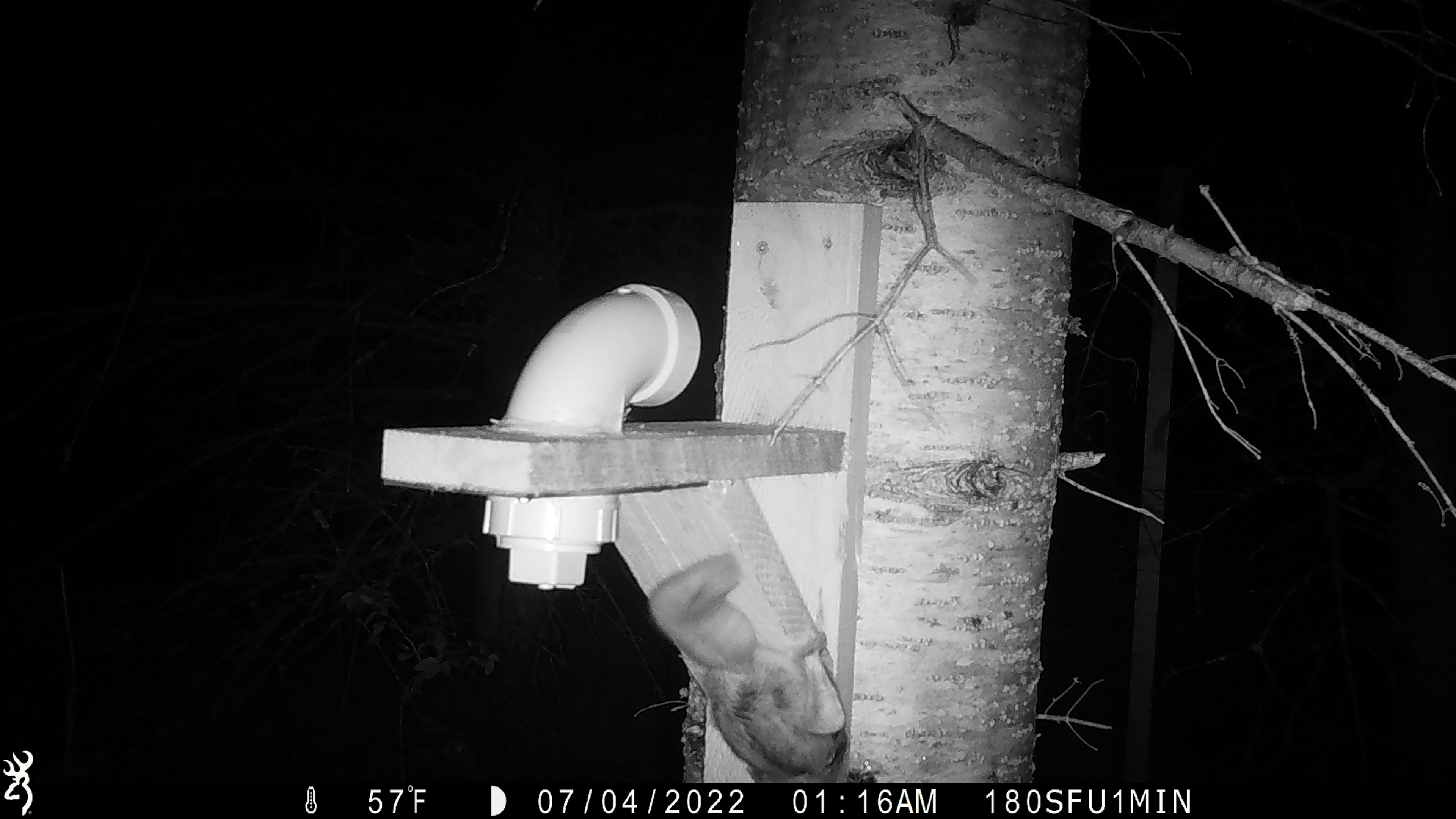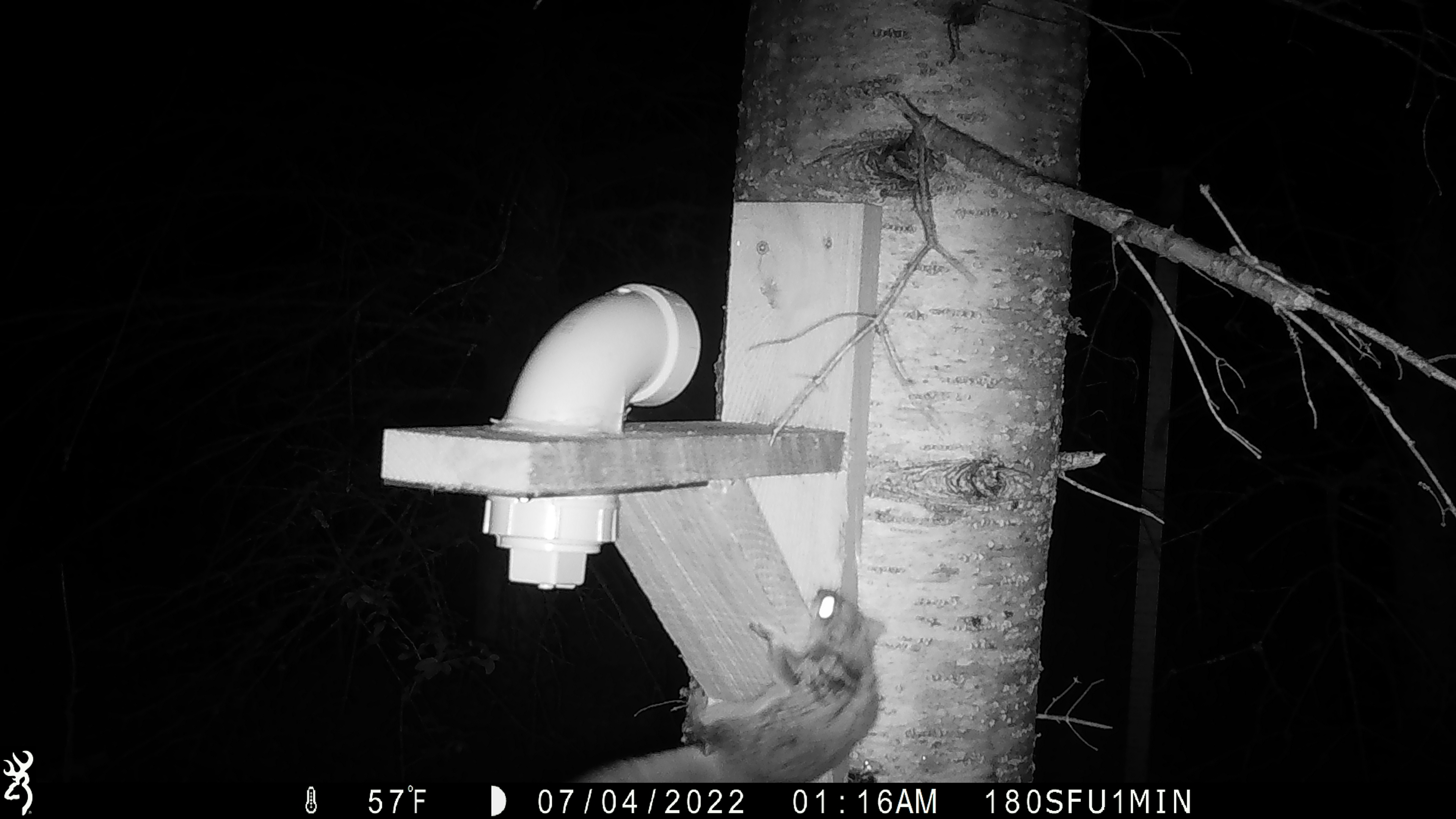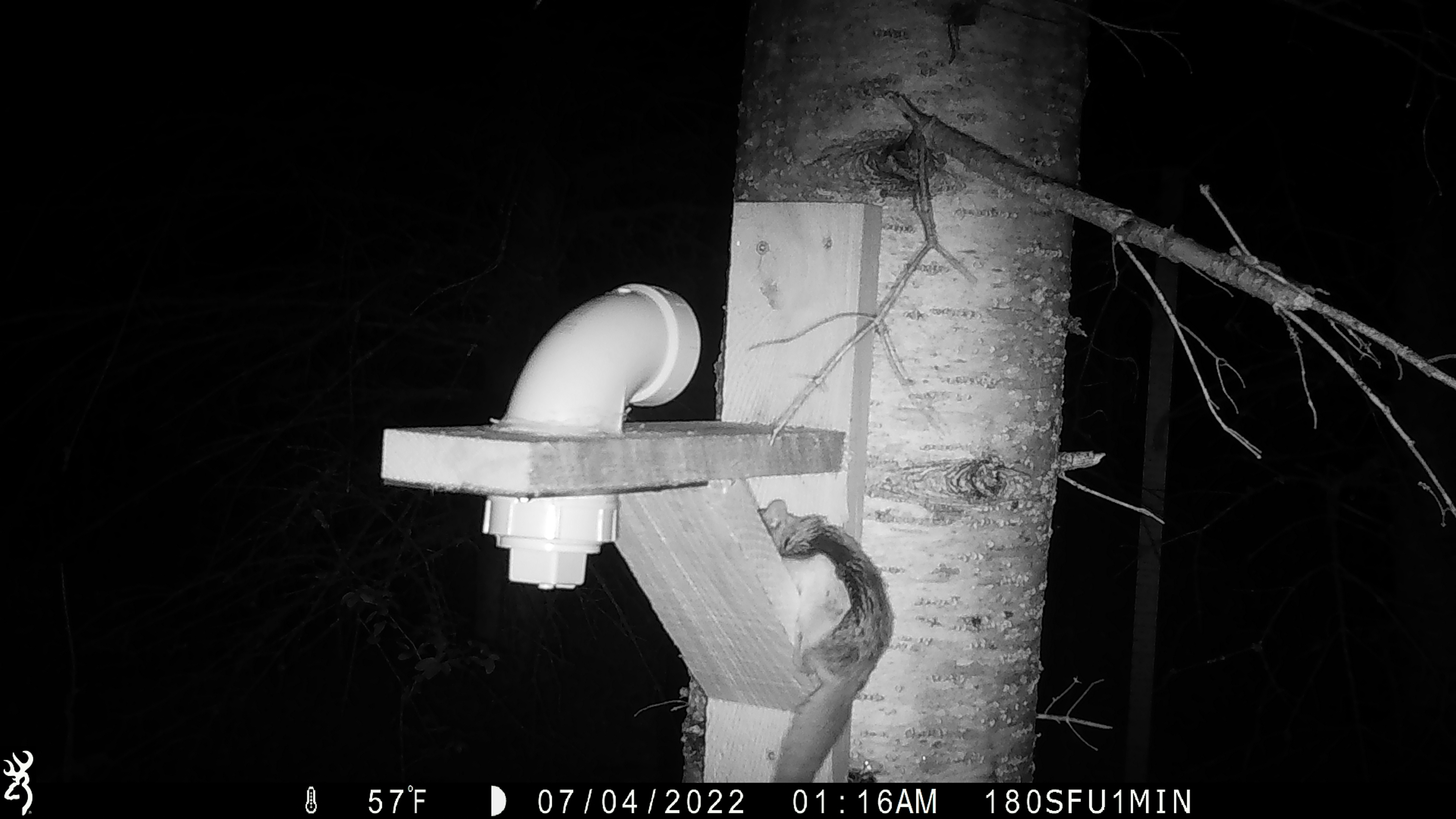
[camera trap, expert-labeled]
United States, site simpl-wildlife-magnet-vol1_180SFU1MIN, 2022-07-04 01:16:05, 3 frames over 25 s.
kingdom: Animalia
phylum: Chordata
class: Mammalia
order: Rodentia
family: Sciuridae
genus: Glaucomys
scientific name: Glaucomys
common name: flying squirrel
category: flying squirrel sp.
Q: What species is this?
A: Flying squirrel sp. (flying squirrel) (Glaucomys).